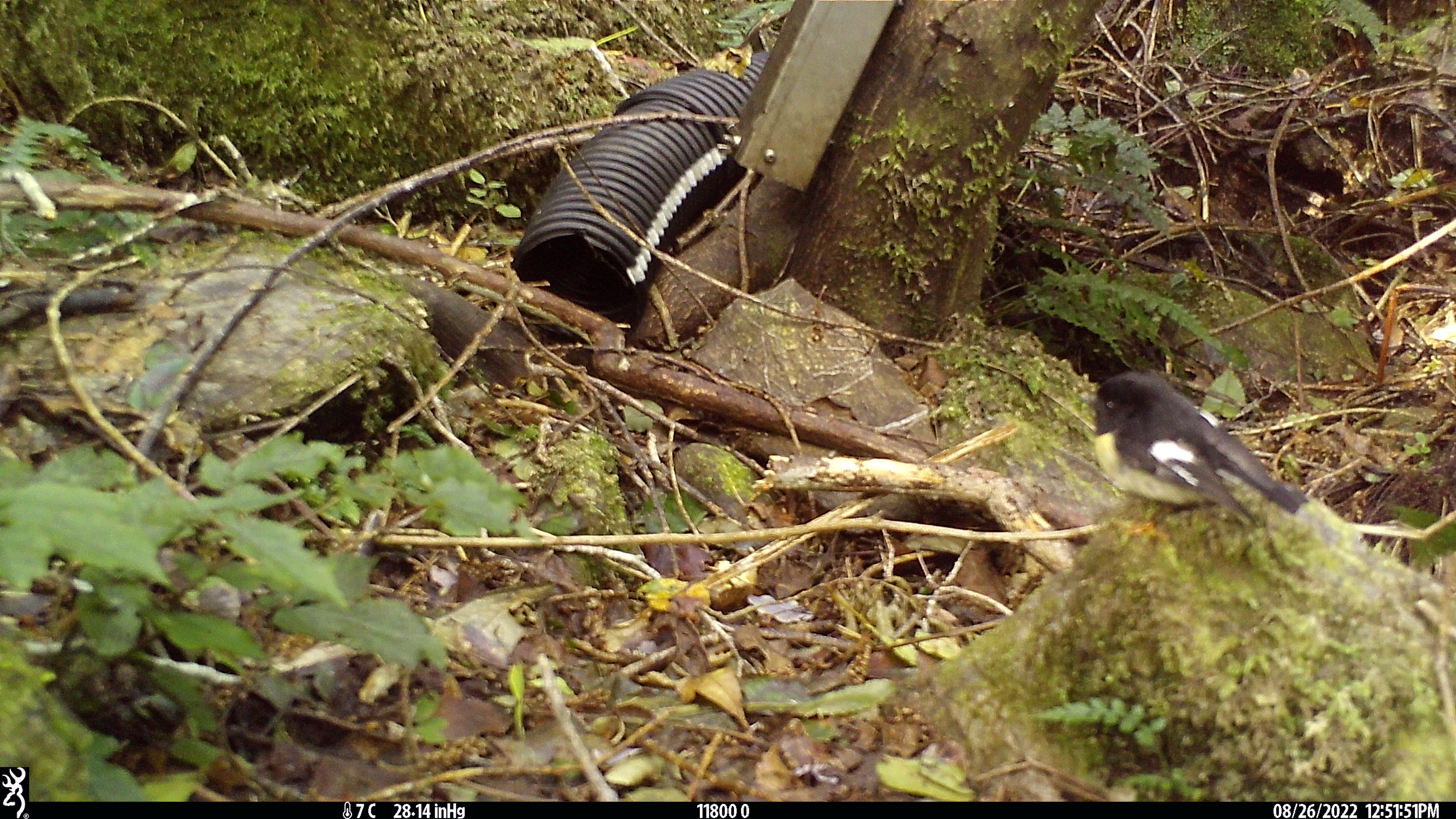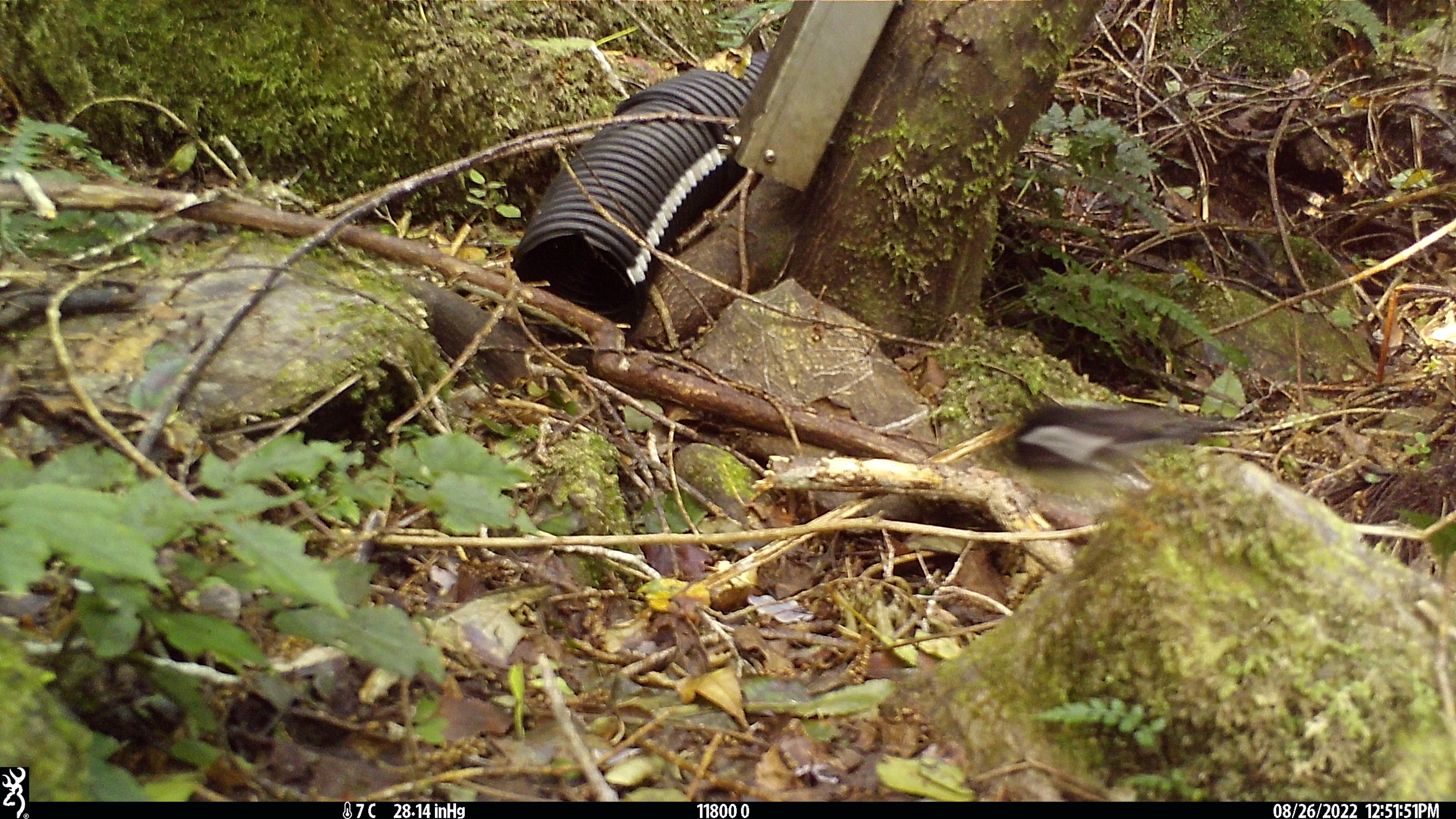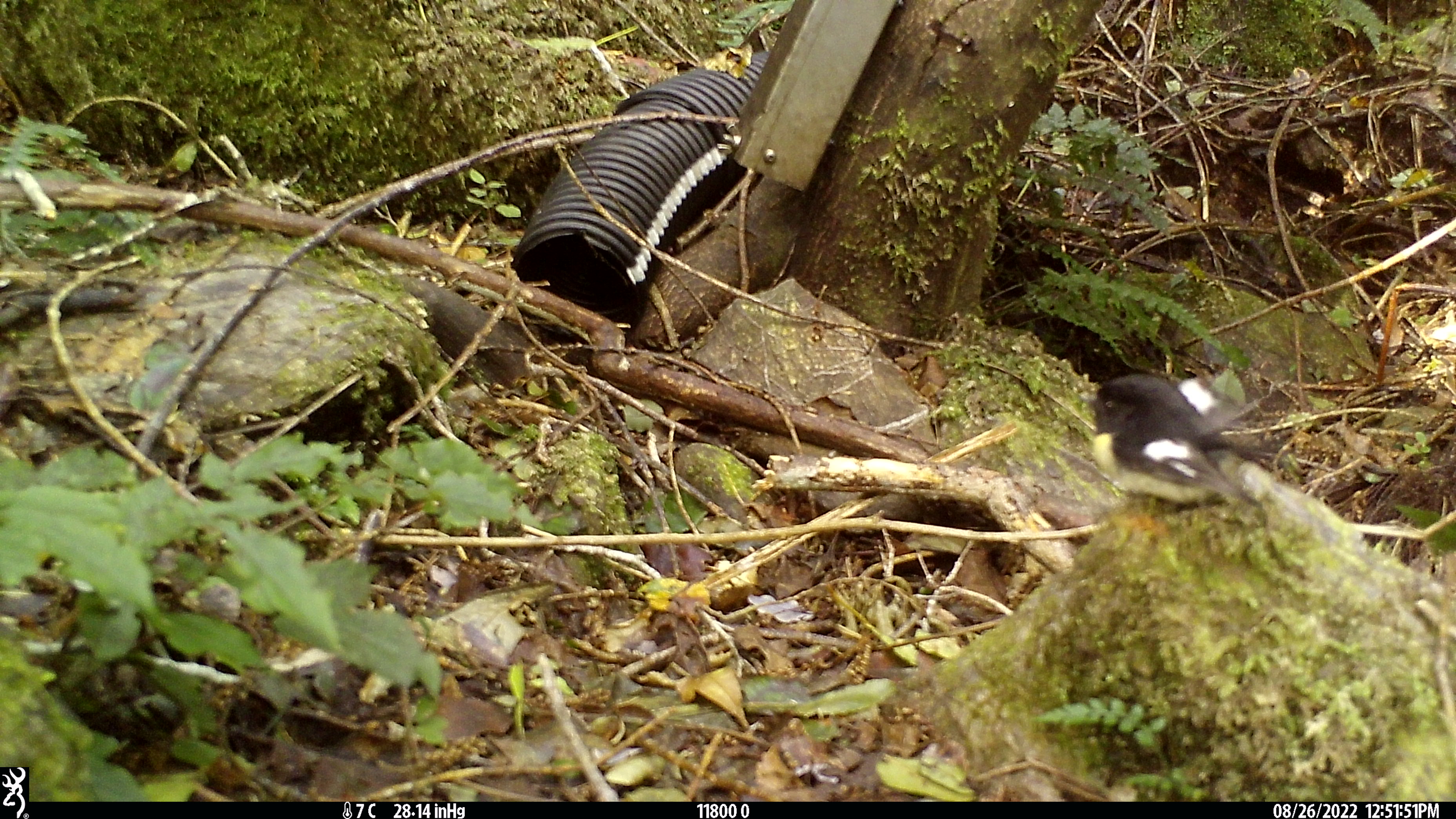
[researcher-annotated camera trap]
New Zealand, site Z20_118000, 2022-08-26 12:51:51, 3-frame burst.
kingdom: Animalia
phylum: Chordata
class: Aves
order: Passeriformes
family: Petroicidae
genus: Petroica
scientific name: Petroica macrocephala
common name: tomtit